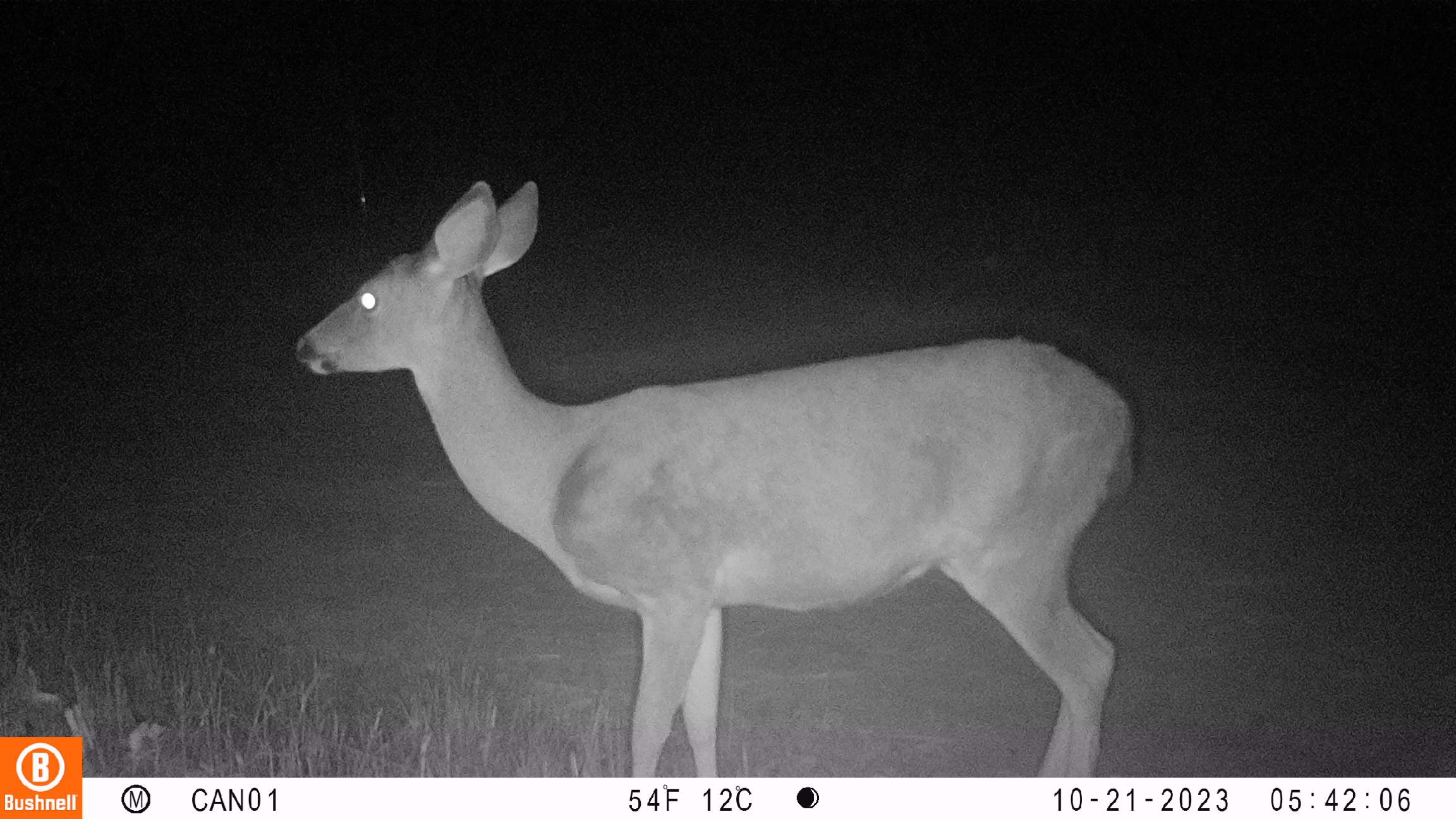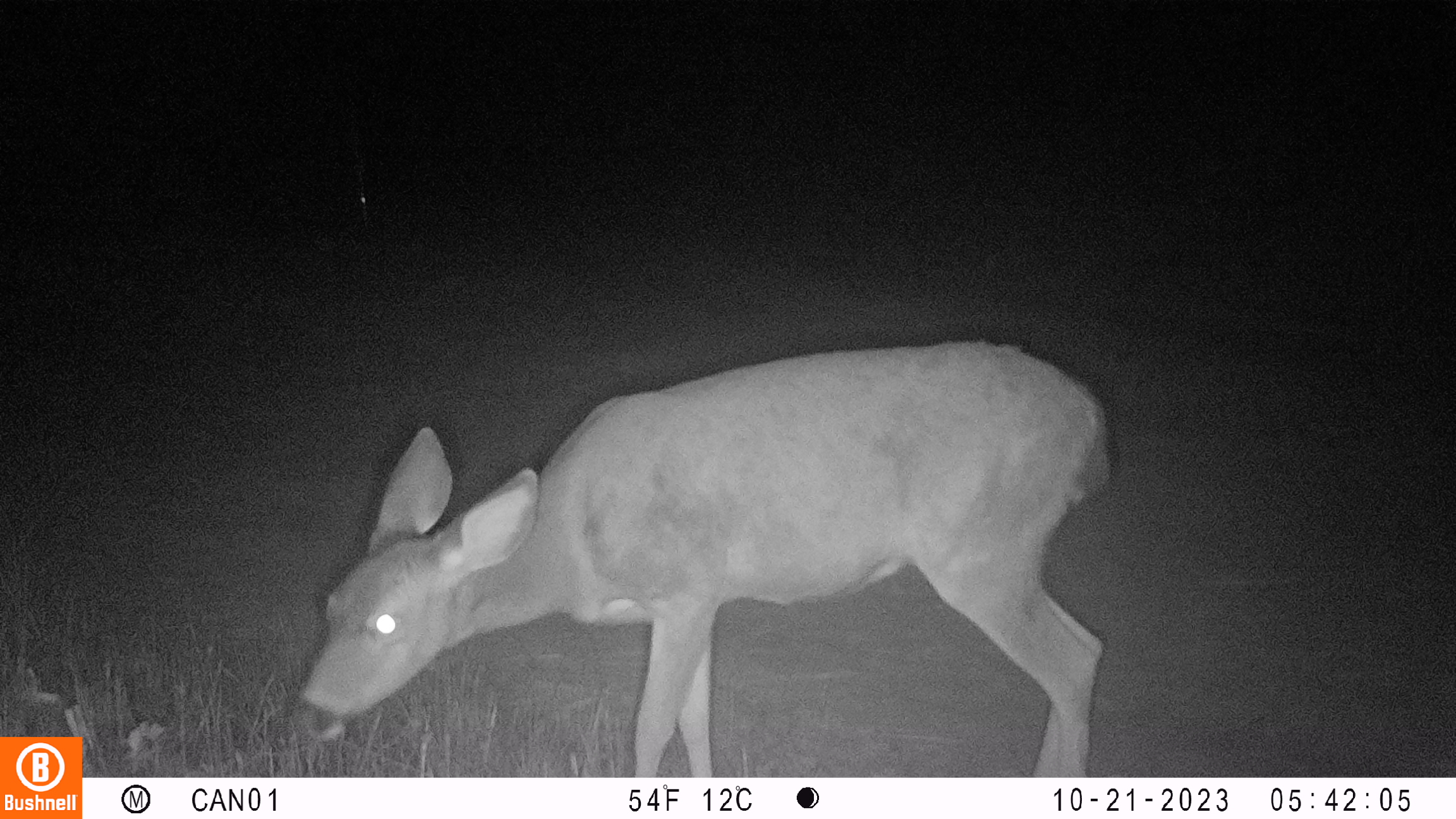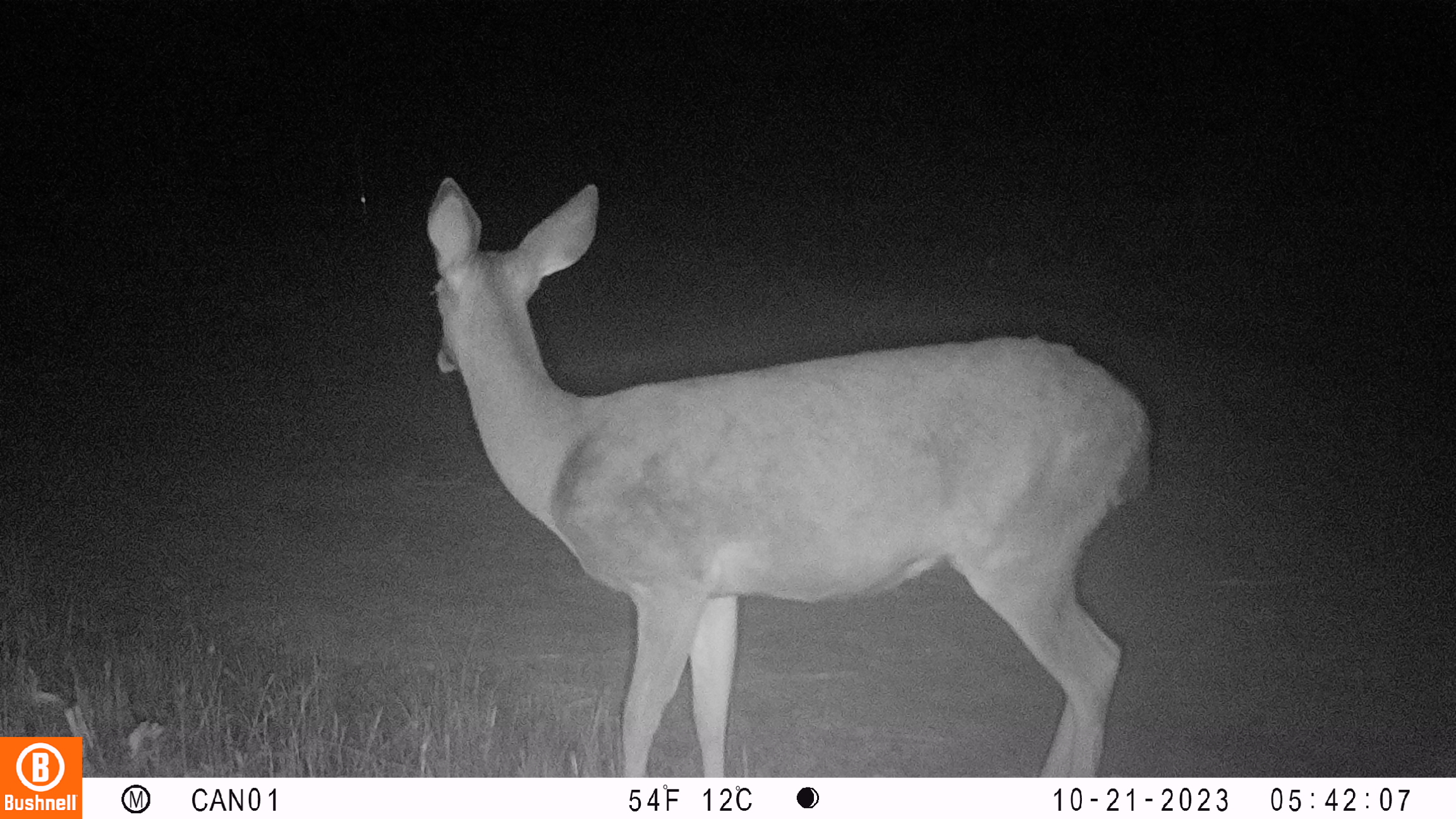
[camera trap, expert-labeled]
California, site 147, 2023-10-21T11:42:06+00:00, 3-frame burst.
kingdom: Animalia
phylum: Chordata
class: Mammalia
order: Artiodactyla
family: Cervidae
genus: Odocoileus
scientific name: Odocoileus hemionus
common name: mule deer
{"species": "mule deer (Odocoileus hemionus)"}